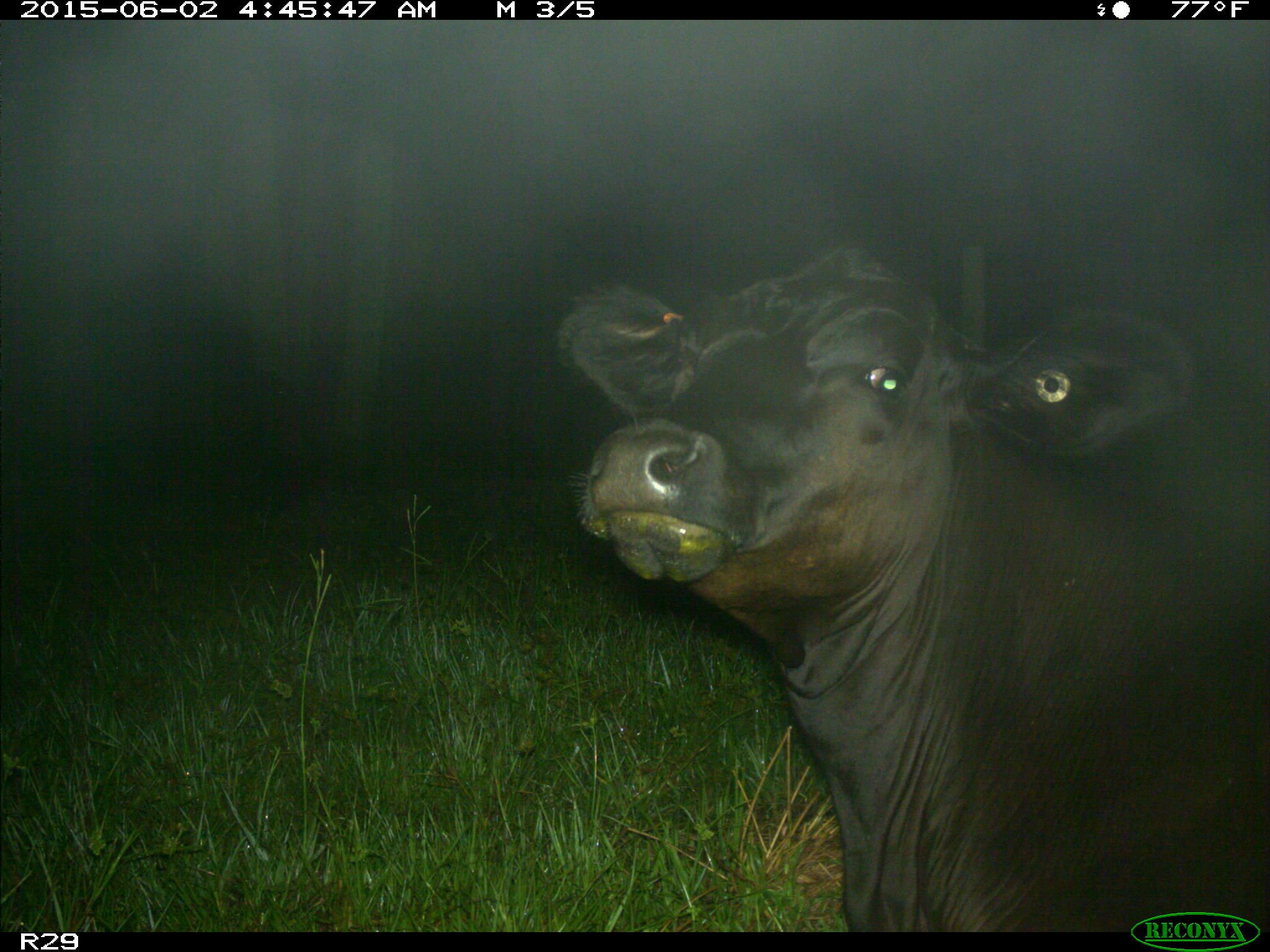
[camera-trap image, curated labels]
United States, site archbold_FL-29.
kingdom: Animalia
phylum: Chordata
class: Mammalia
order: Artiodactyla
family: Bovidae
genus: Bos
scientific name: Bos taurus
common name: domestic cow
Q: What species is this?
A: Bos taurus (domestic cow).